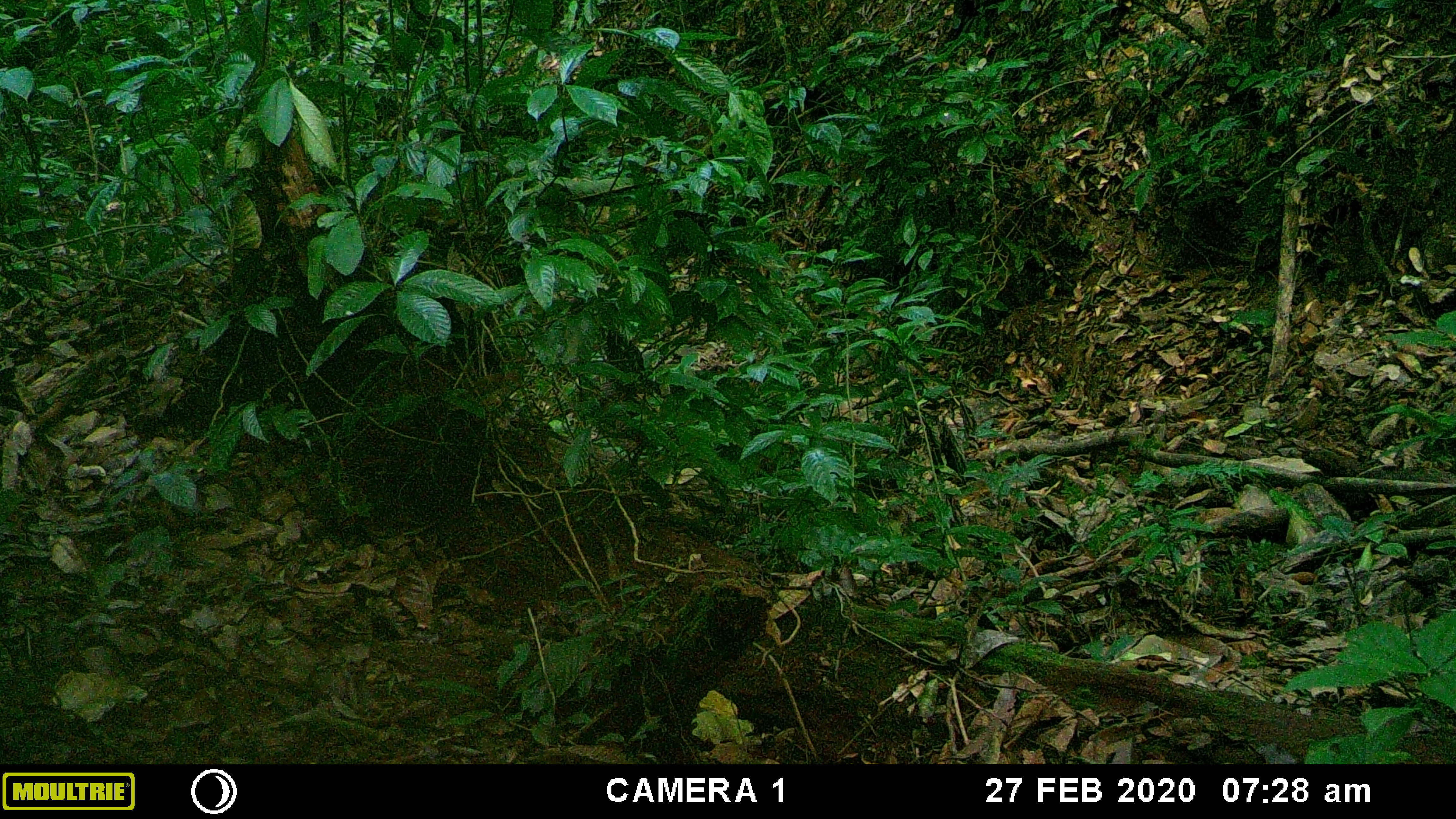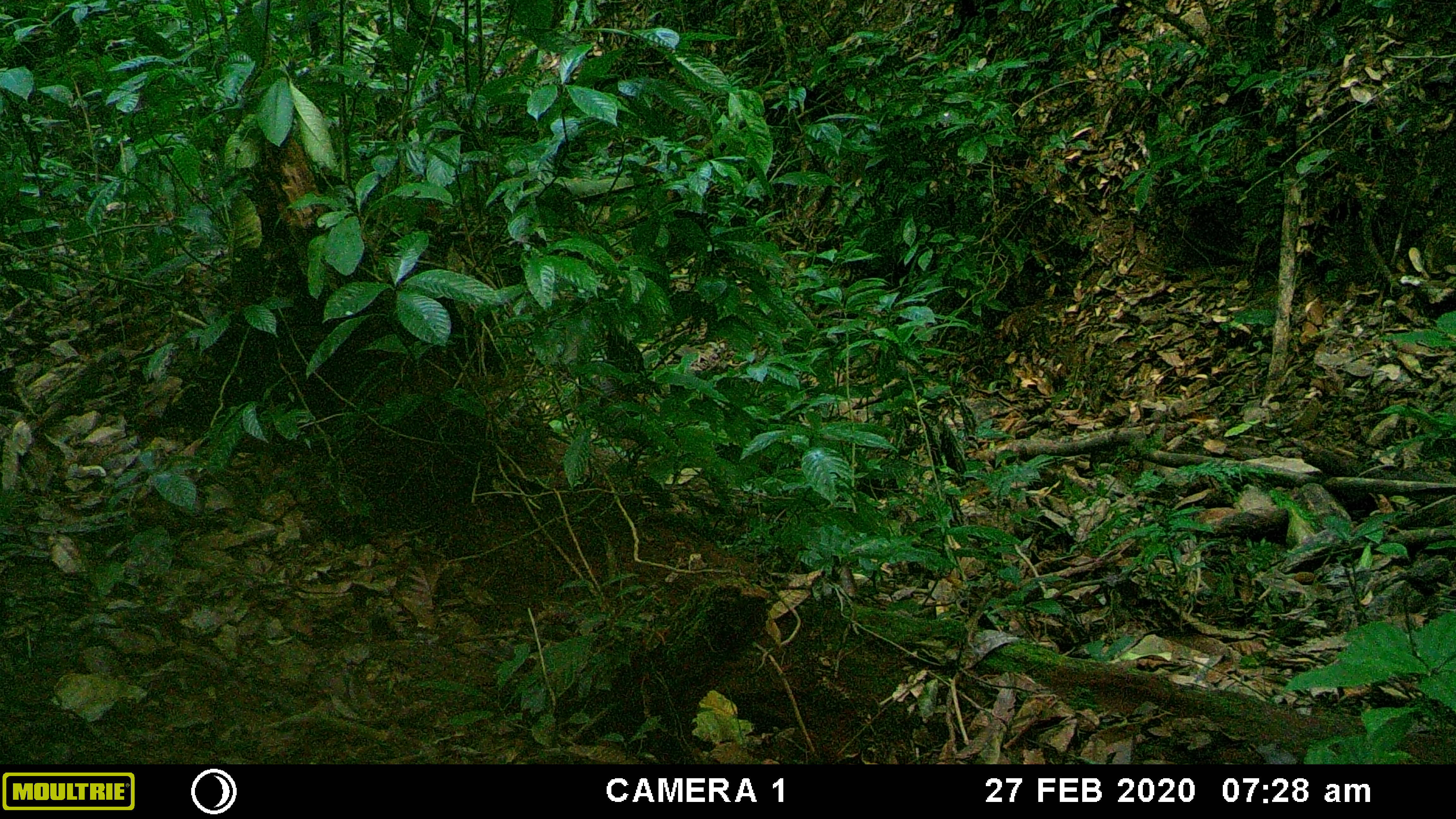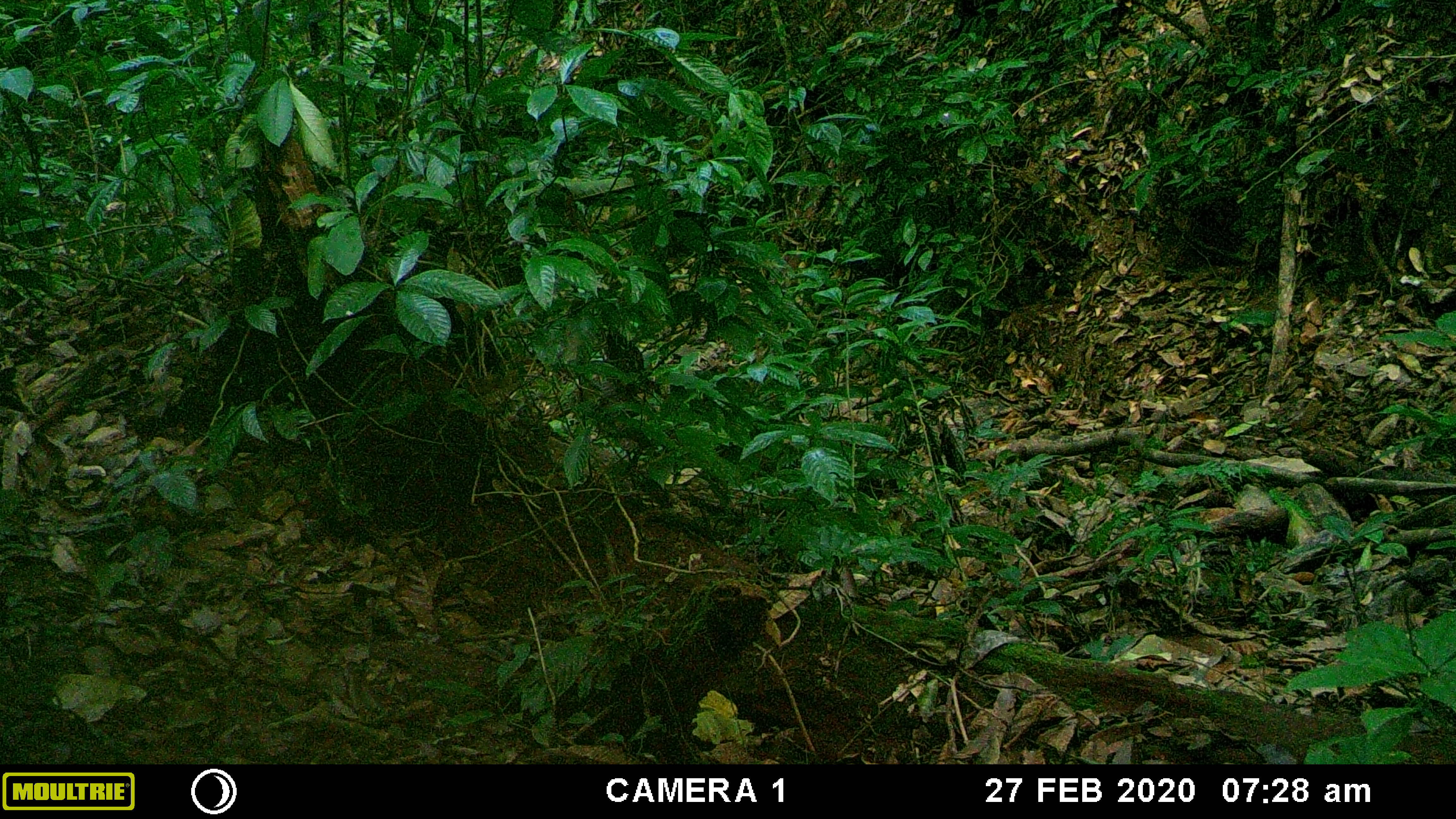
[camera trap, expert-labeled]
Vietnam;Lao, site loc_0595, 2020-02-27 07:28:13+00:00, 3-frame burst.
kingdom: Animalia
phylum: Chordata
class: Mammalia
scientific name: Mammalia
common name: mammal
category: unidentified small mammal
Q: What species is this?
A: Unidentified small mammal (mammal) (Mammalia).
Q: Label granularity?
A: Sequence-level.